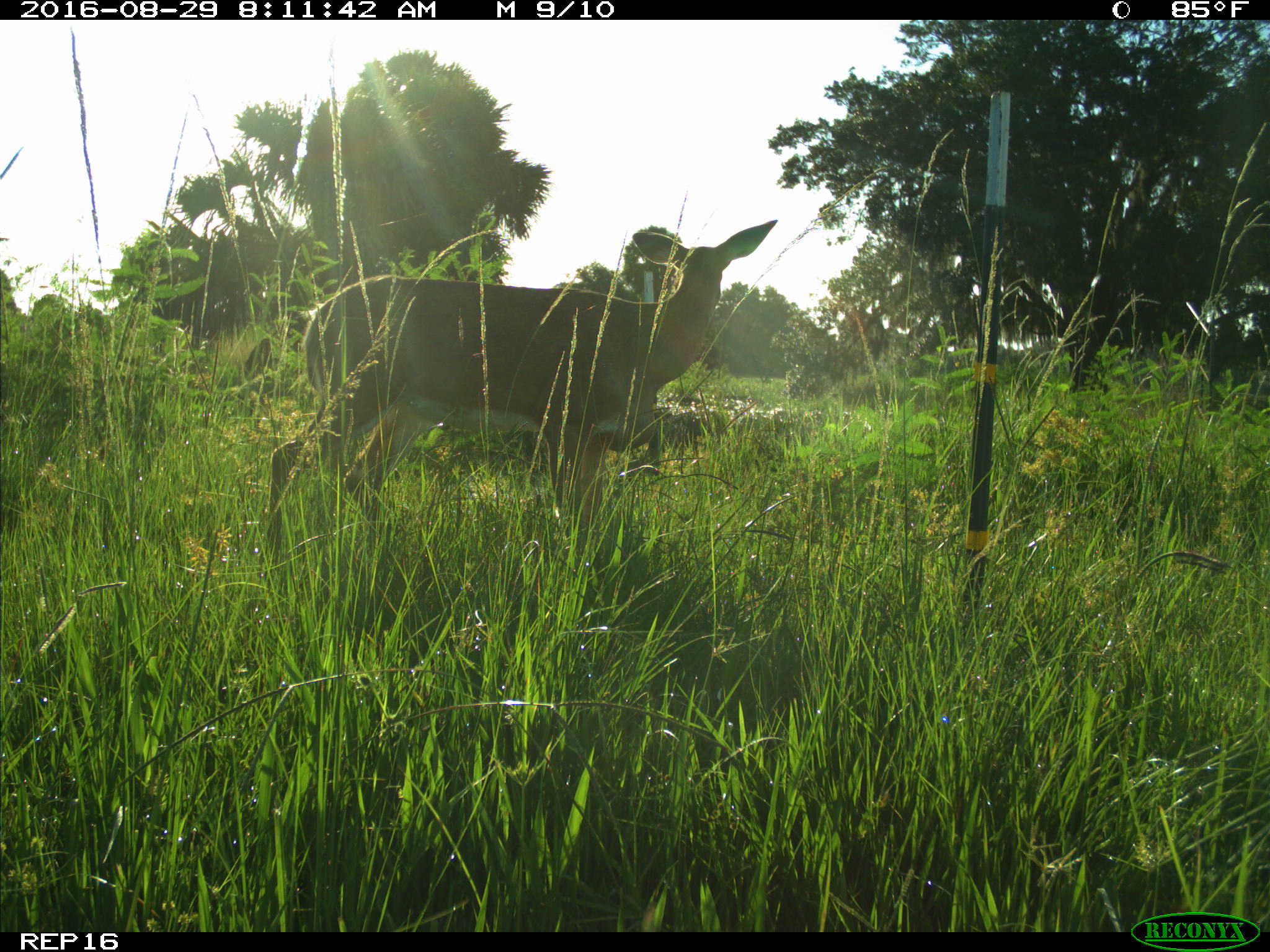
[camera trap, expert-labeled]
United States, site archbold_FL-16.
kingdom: Animalia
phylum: Chordata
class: Mammalia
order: Artiodactyla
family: Cervidae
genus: Odocoileus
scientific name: Odocoileus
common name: deer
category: unidentified deer